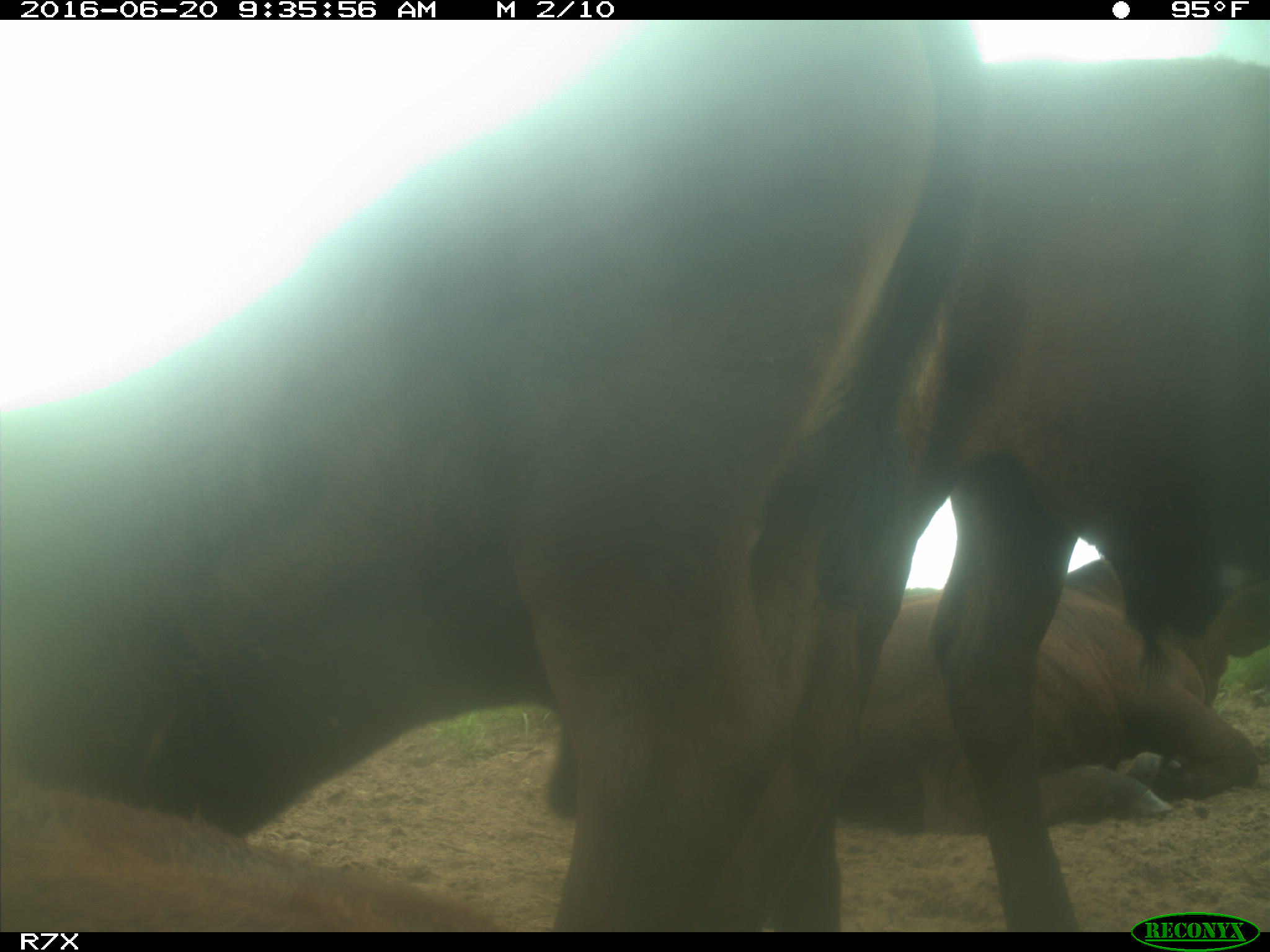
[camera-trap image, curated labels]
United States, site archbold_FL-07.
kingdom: Animalia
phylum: Chordata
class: Mammalia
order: Artiodactyla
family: Bovidae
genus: Bos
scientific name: Bos taurus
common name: domestic cow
Bos taurus (domestic cow).